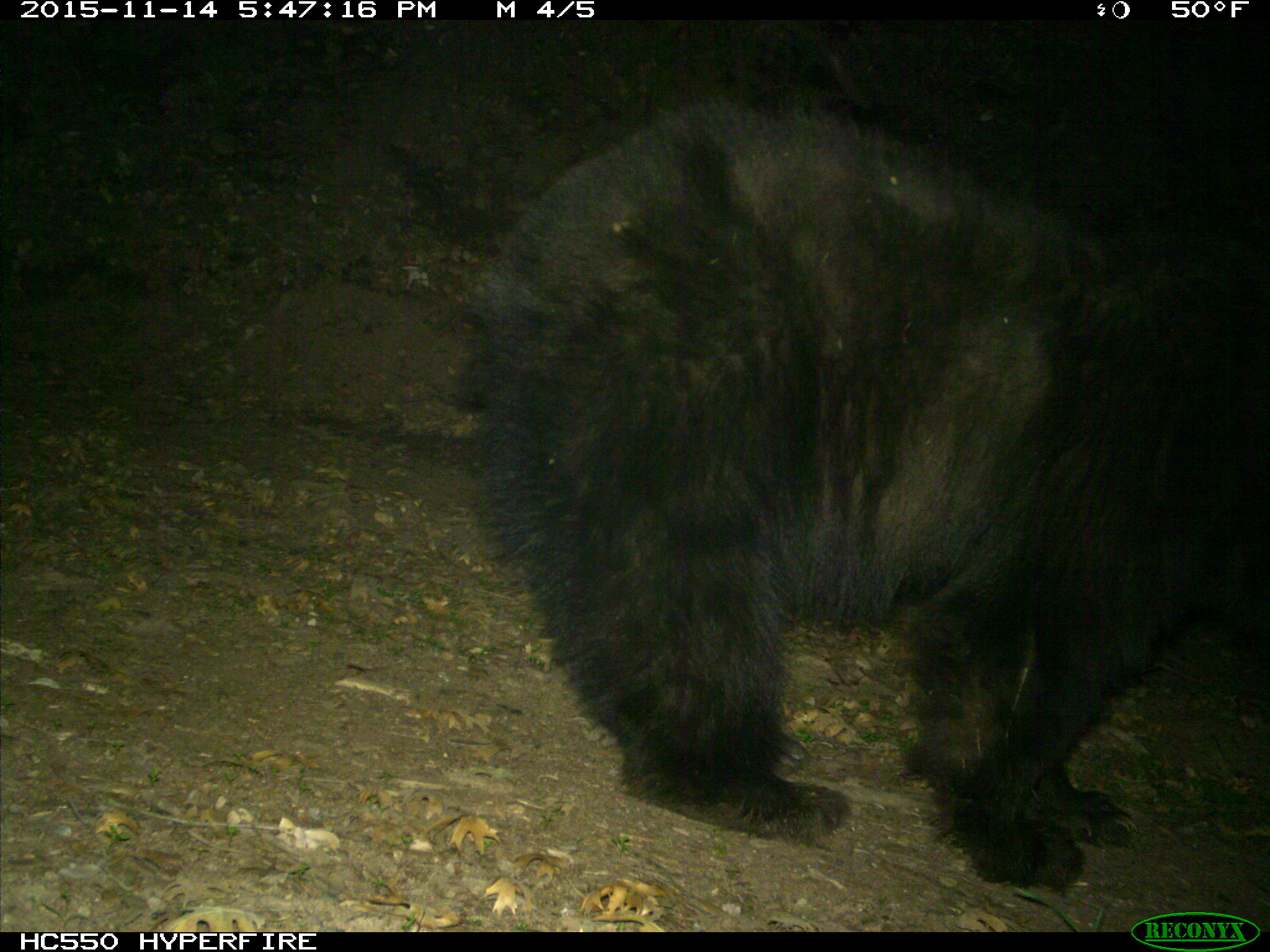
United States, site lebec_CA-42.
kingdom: Animalia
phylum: Chordata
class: Mammalia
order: Carnivora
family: Ursidae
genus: Ursus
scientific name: Ursus americanus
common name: american black bear